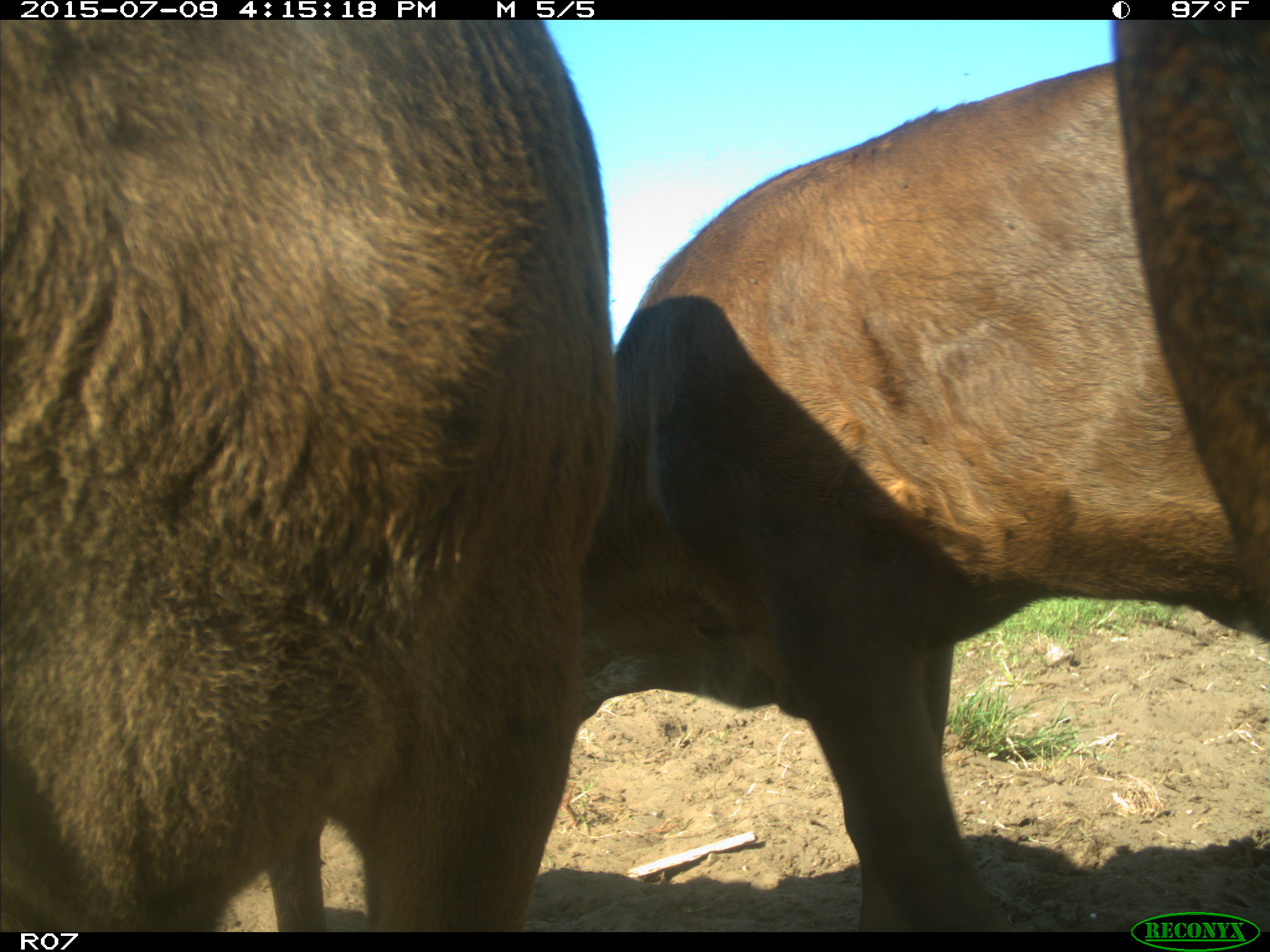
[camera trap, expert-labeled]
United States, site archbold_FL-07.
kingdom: Animalia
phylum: Chordata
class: Mammalia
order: Artiodactyla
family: Bovidae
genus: Bos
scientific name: Bos taurus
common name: domestic cow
Bos taurus (domestic cow).